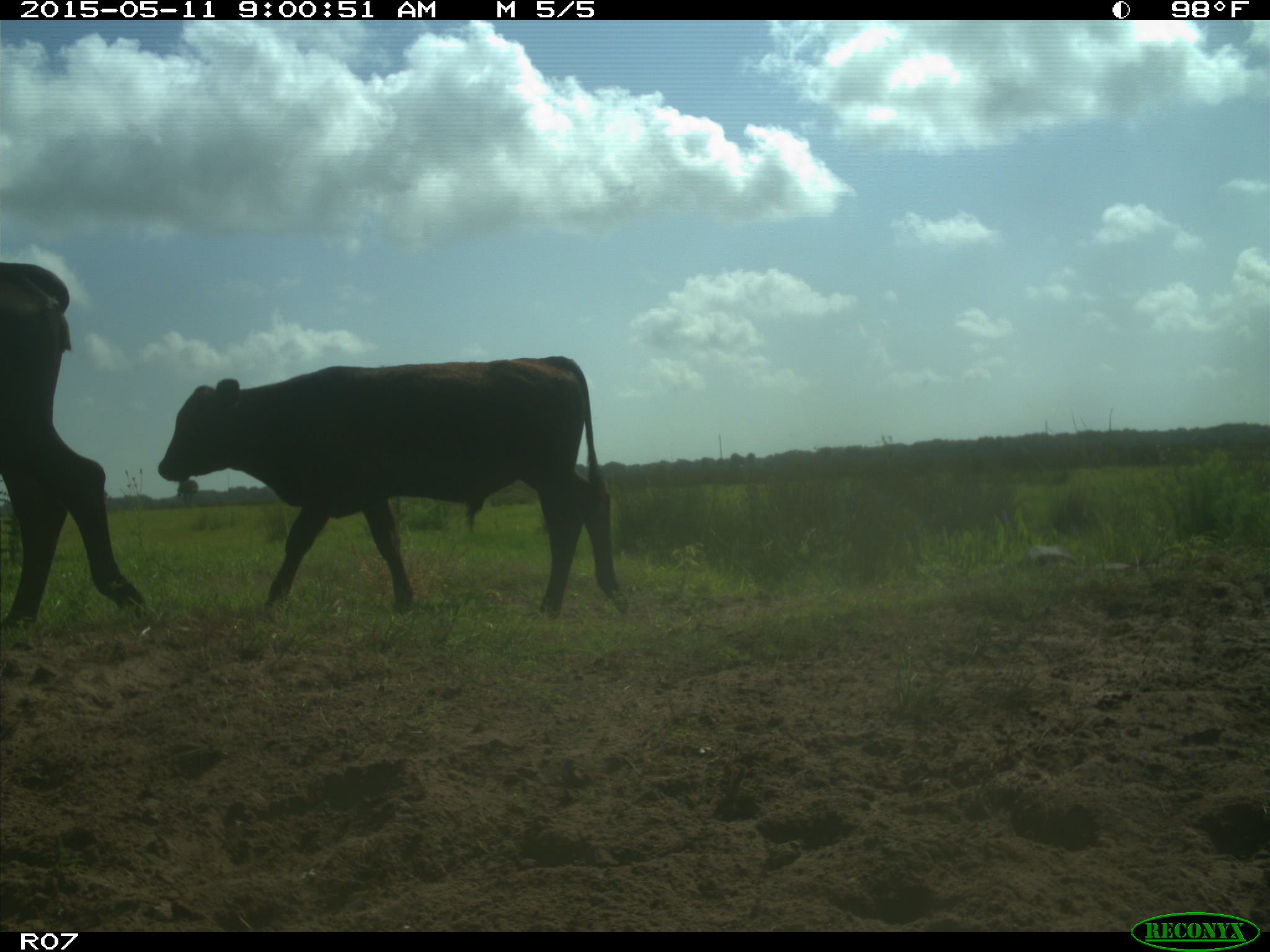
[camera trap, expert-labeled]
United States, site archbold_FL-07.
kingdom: Animalia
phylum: Chordata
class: Mammalia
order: Artiodactyla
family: Bovidae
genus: Bos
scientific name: Bos taurus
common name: domestic cow